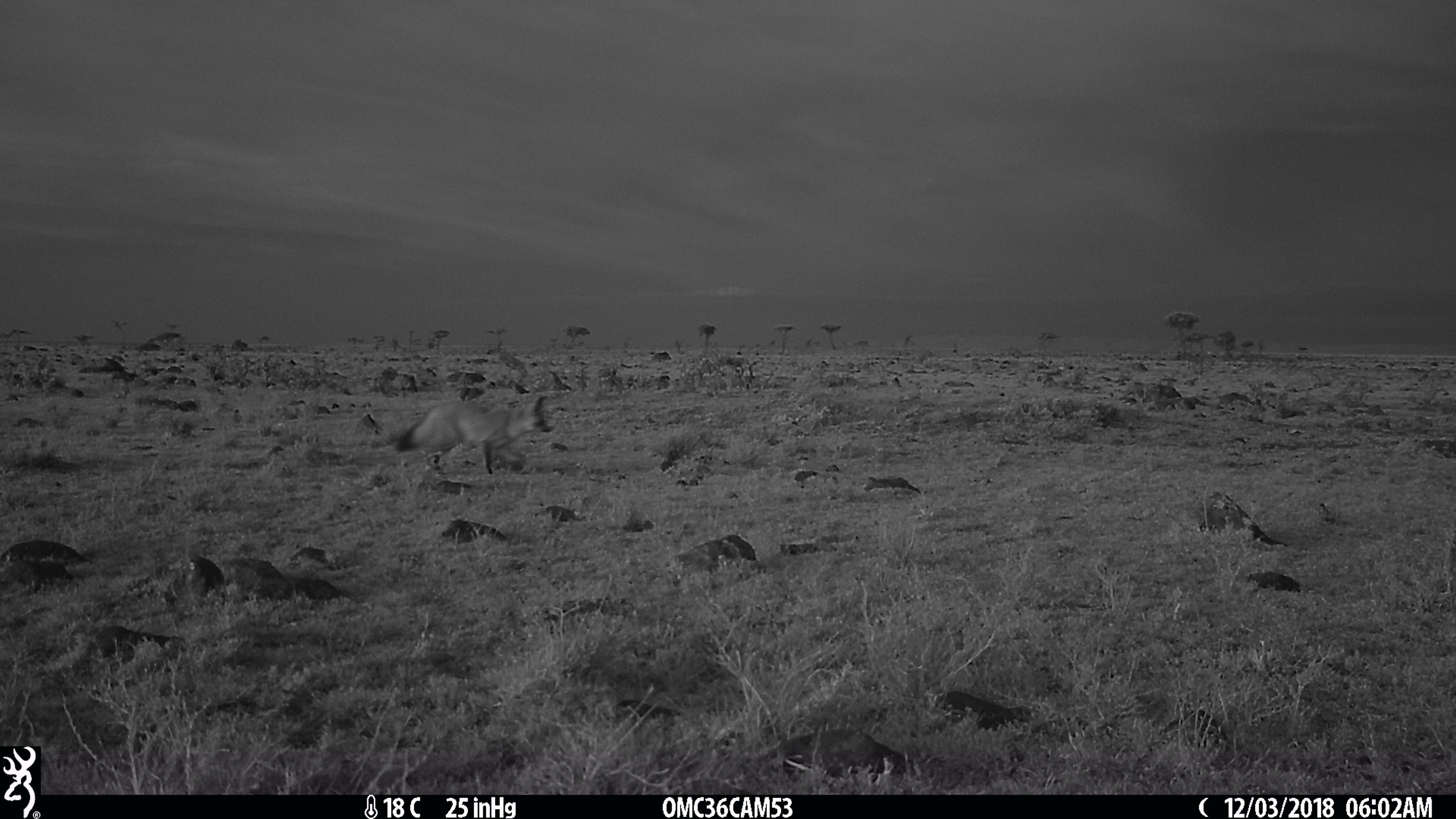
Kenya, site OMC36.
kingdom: Animalia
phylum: Chordata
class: Mammalia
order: Carnivora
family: Canidae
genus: Otocyon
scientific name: Otocyon megalotis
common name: bat-eared fox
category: bateared fox